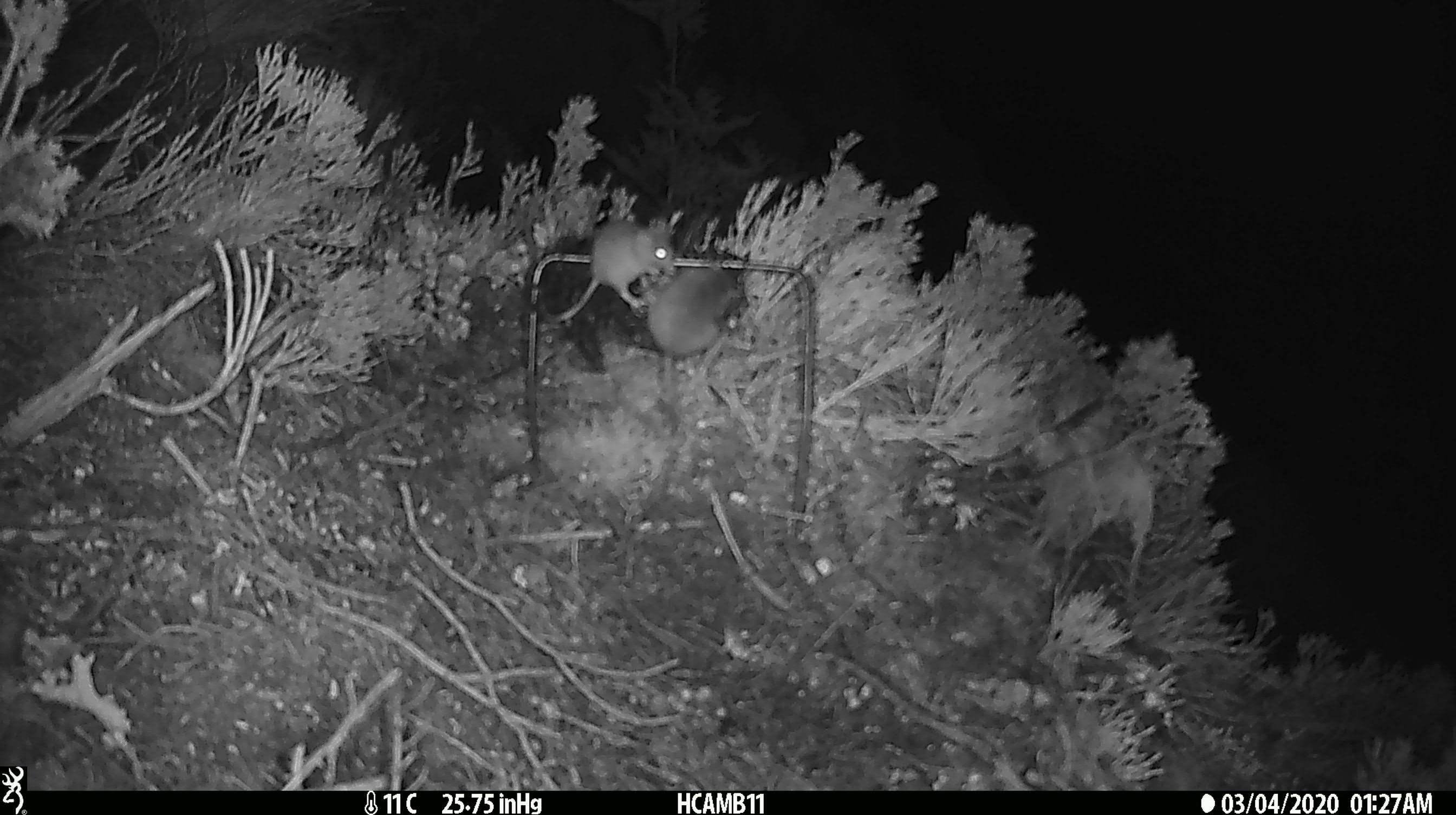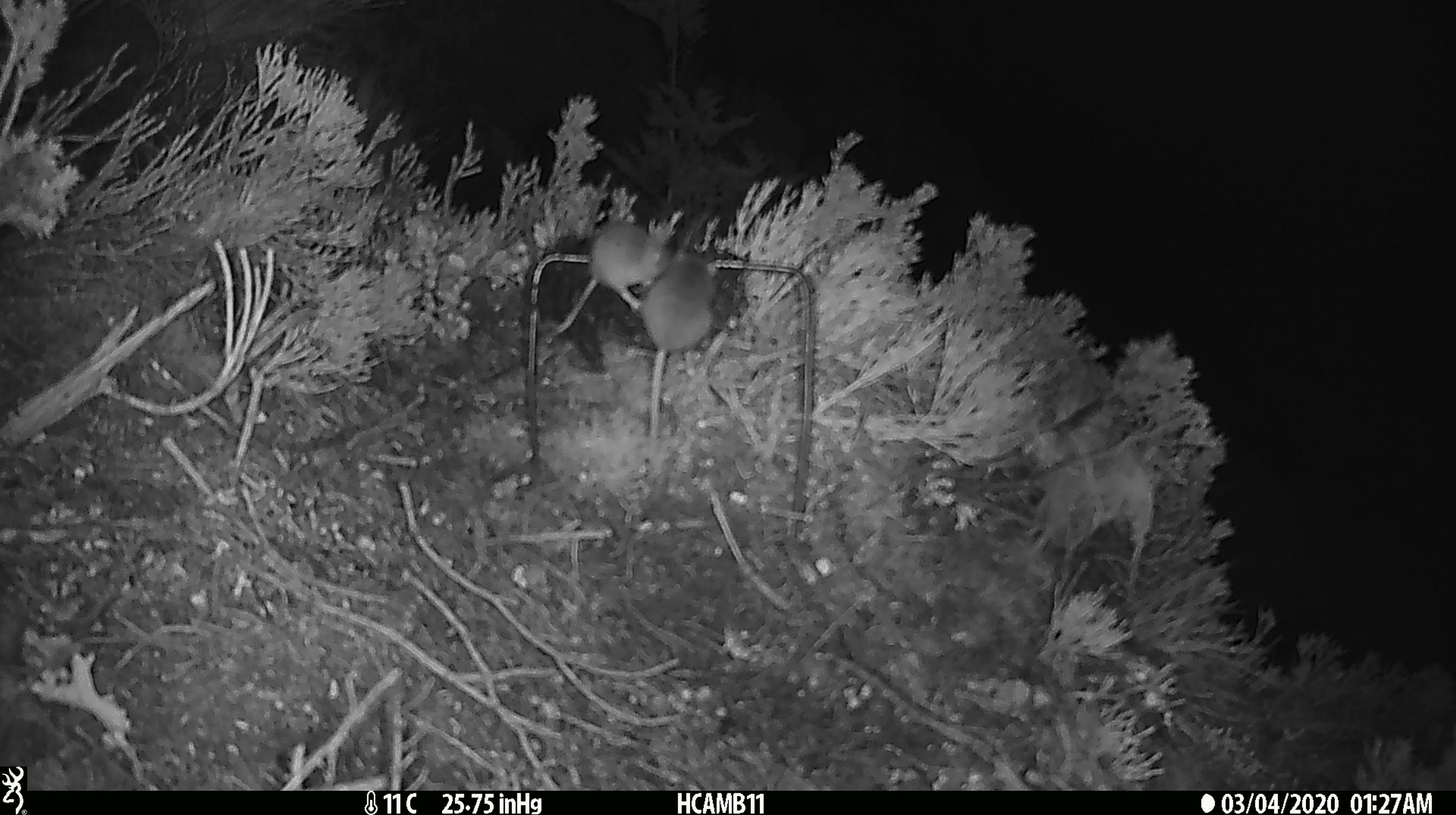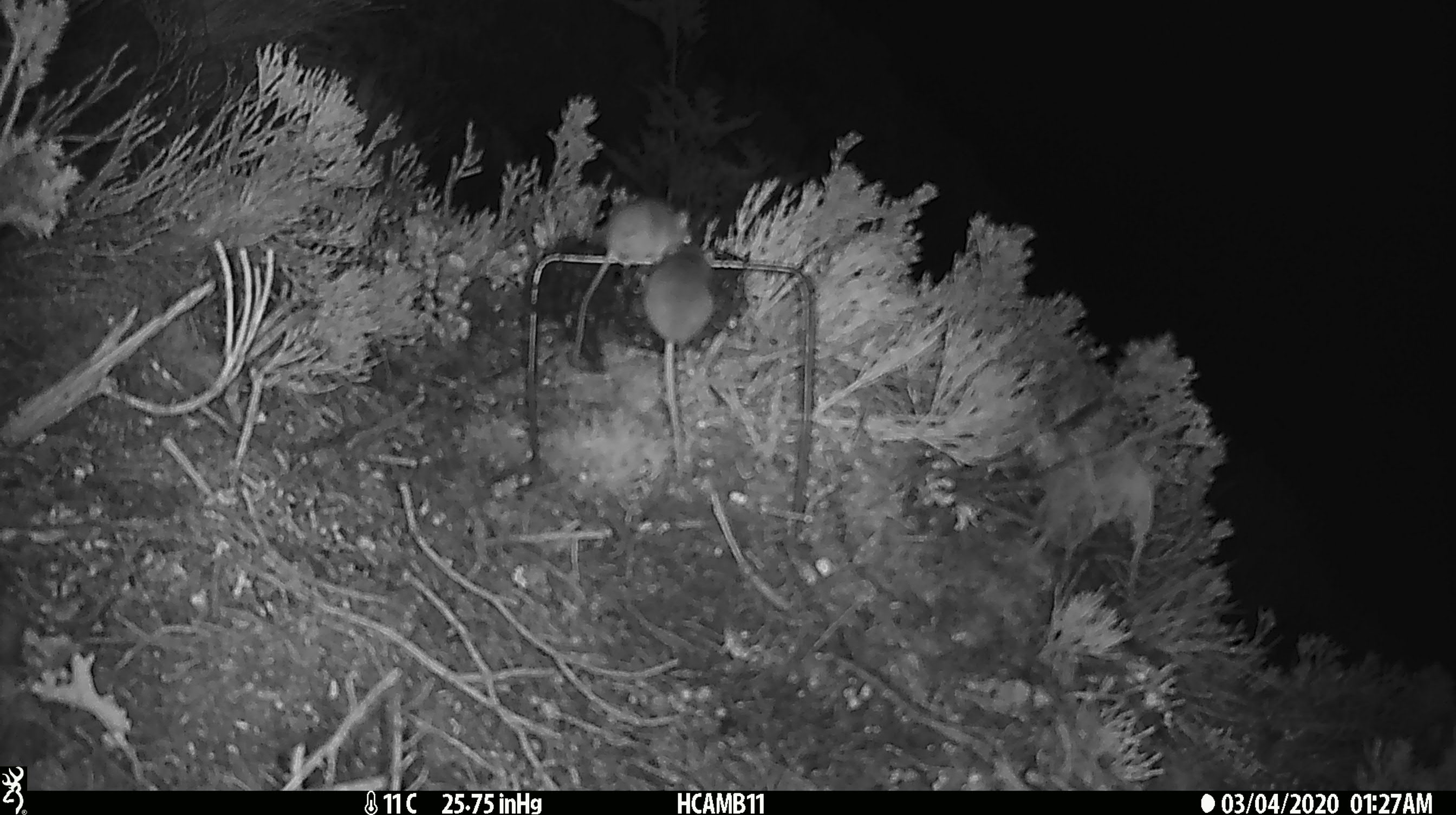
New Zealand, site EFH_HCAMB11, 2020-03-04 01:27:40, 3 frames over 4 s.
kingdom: Animalia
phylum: Chordata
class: Mammalia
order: Rodentia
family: Muridae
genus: Mus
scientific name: Mus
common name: mouse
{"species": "mouse (Mus)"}